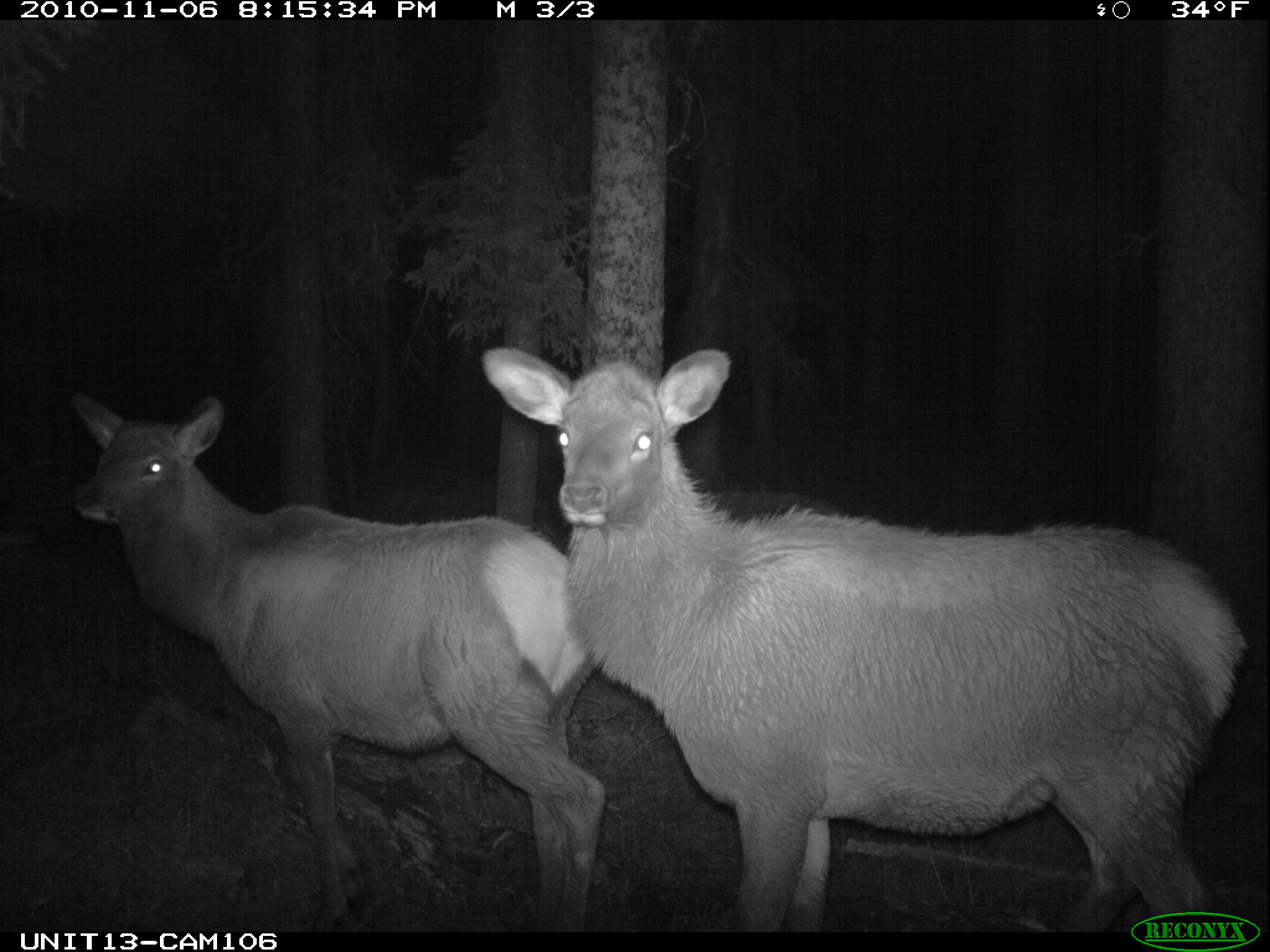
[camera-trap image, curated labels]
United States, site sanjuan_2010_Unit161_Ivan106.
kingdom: Animalia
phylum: Chordata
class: Mammalia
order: Artiodactyla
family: Cervidae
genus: Cervus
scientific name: Cervus elaphus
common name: red deer